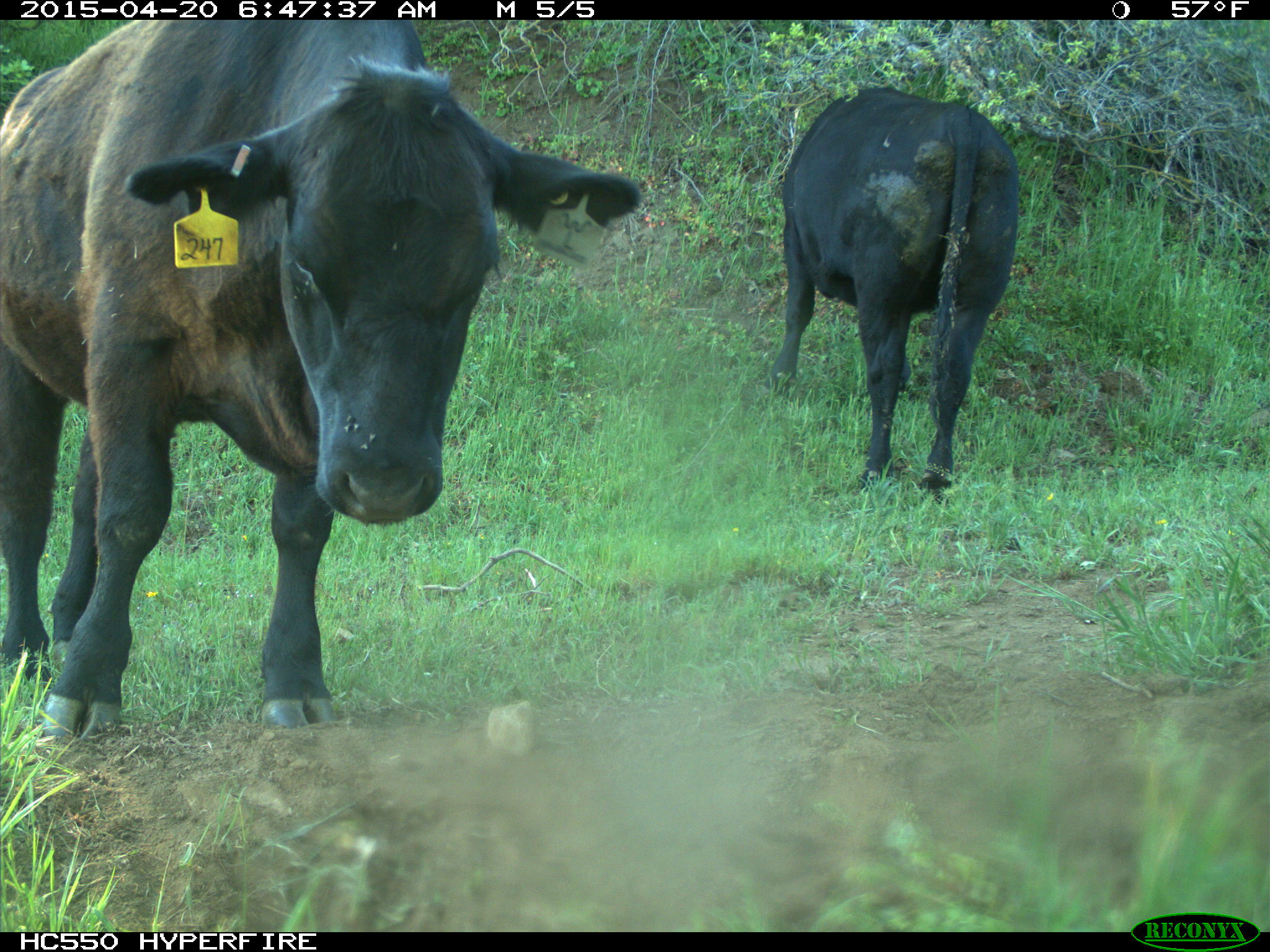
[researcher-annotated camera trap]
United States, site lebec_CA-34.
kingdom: Animalia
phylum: Chordata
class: Mammalia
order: Artiodactyla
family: Bovidae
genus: Bos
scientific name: Bos taurus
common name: domestic cow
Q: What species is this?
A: Bos taurus (domestic cow).